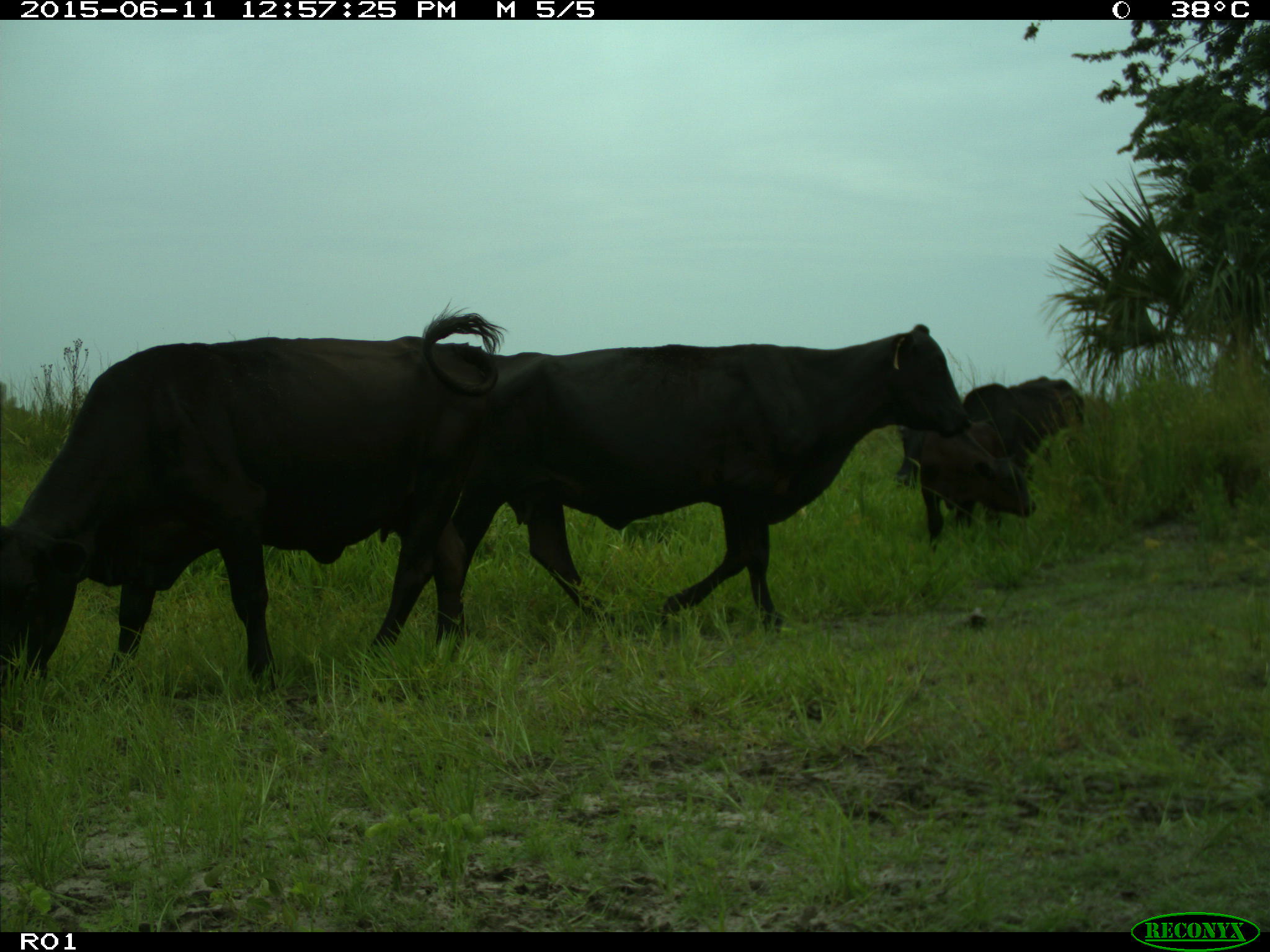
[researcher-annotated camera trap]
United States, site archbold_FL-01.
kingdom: Animalia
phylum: Chordata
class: Mammalia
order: Artiodactyla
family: Bovidae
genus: Bos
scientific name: Bos taurus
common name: domestic cow